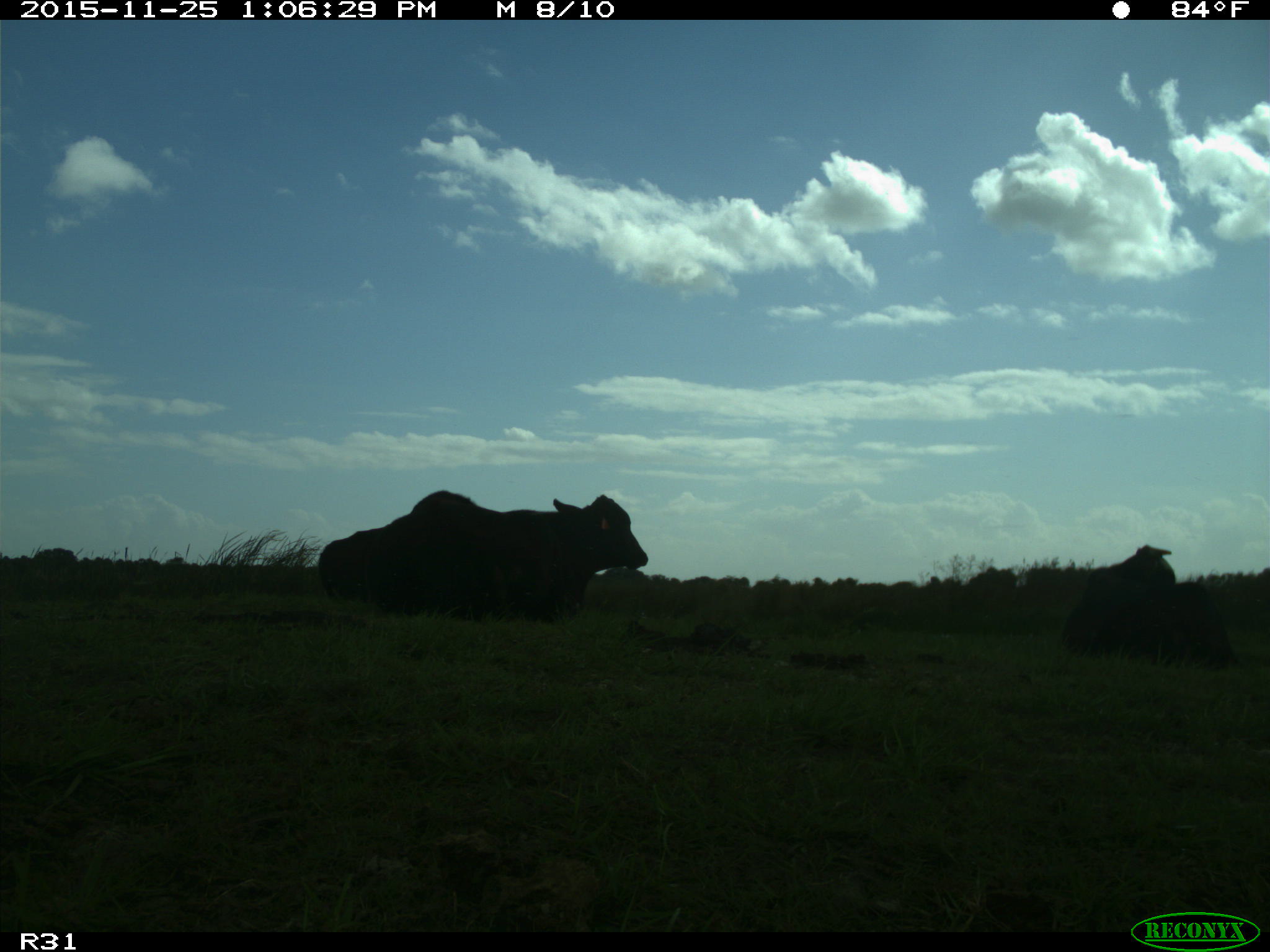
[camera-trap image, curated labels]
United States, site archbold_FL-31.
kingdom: Animalia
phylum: Chordata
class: Mammalia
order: Artiodactyla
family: Bovidae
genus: Bos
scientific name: Bos taurus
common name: domestic cow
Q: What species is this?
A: Bos taurus (domestic cow).